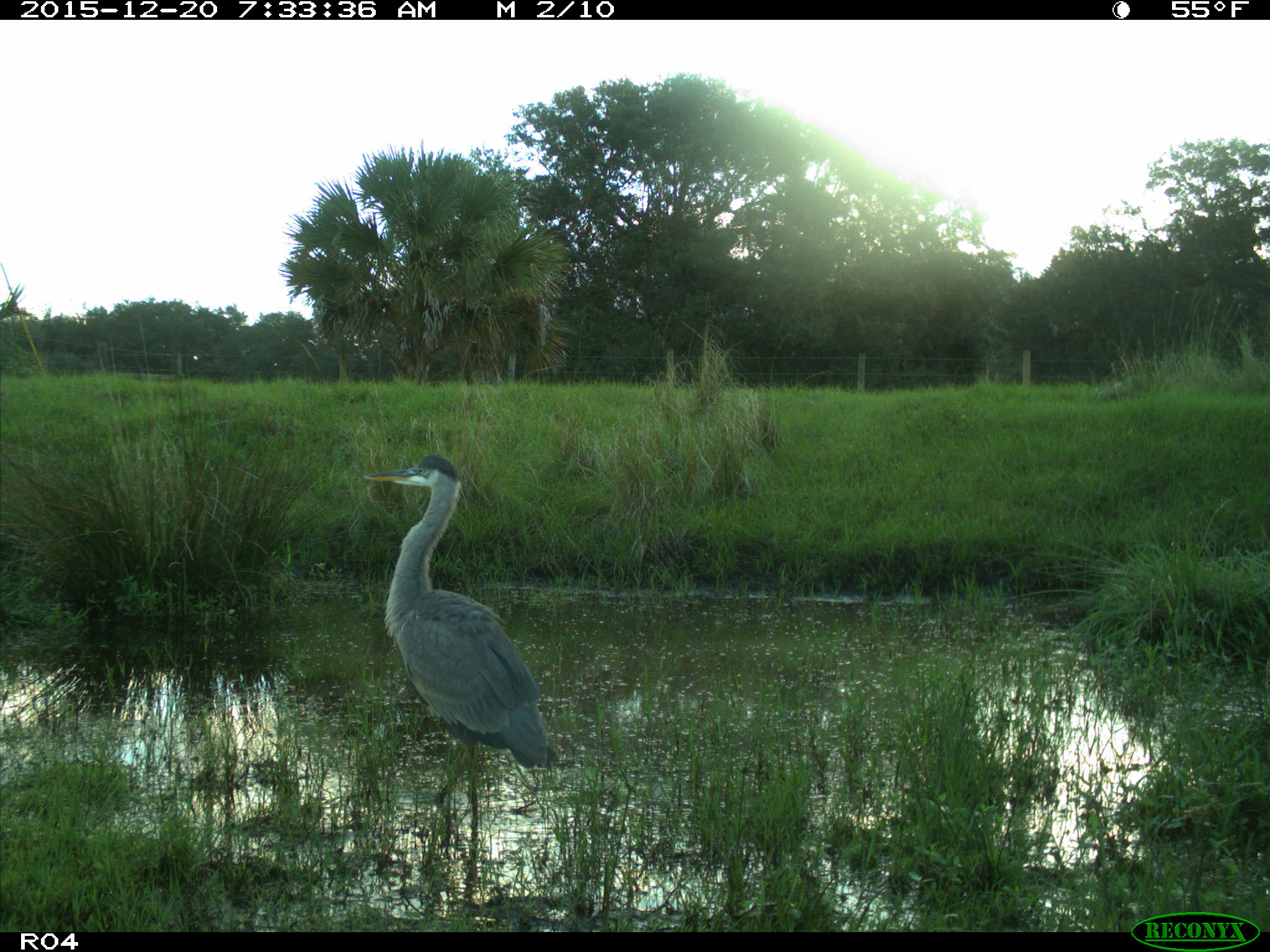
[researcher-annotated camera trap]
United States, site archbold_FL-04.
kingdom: Animalia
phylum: Chordata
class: Aves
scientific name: Aves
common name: birds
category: unidentified bird